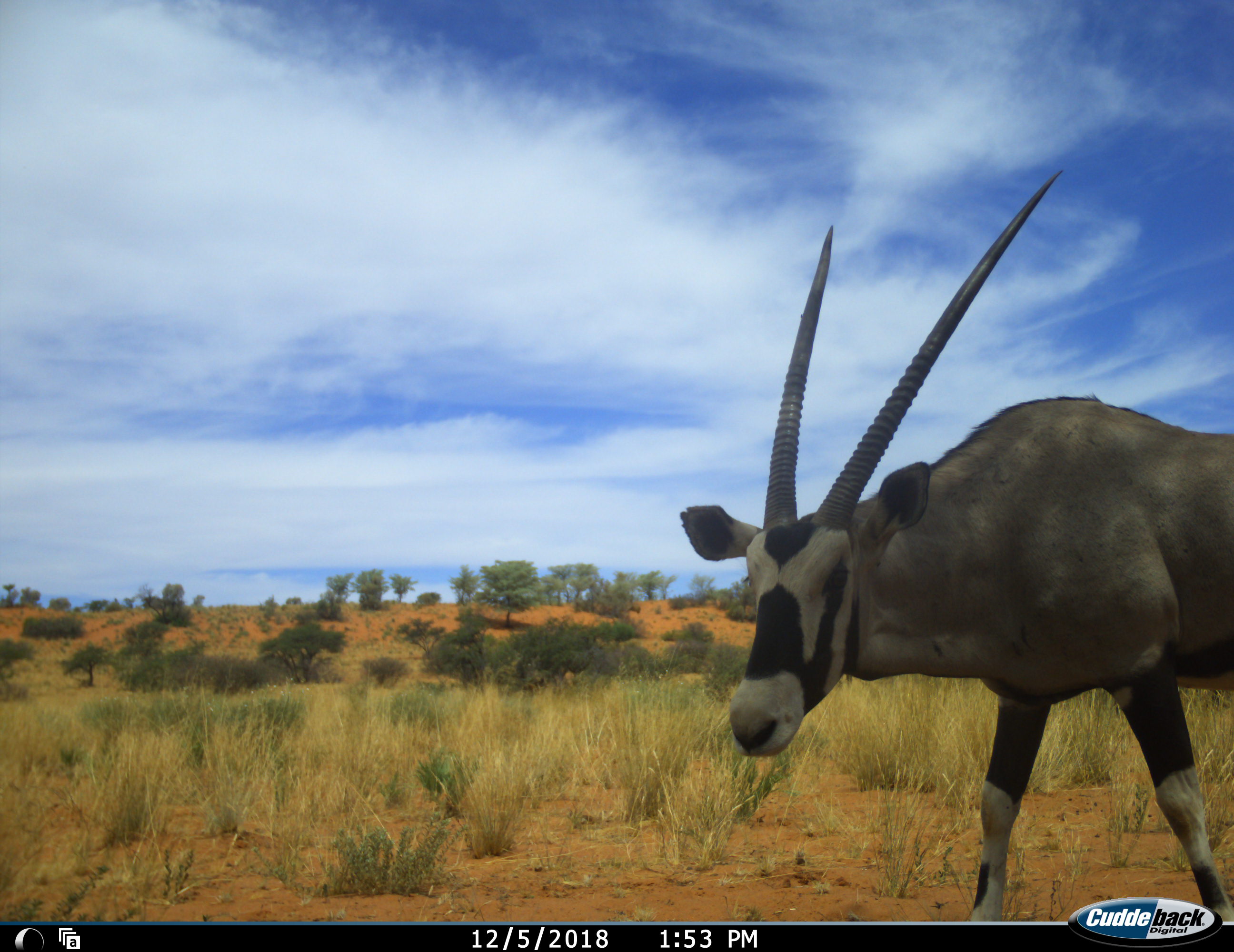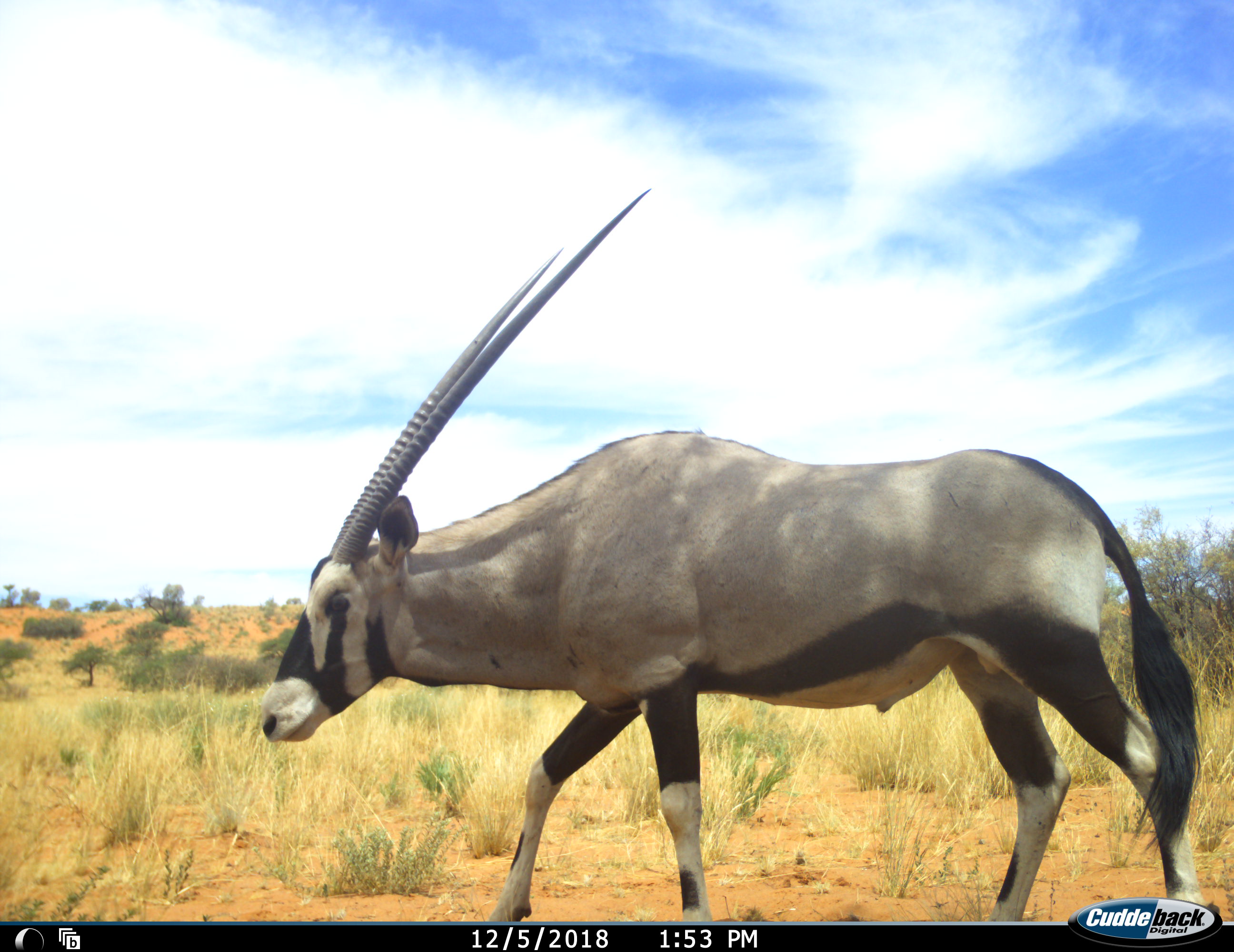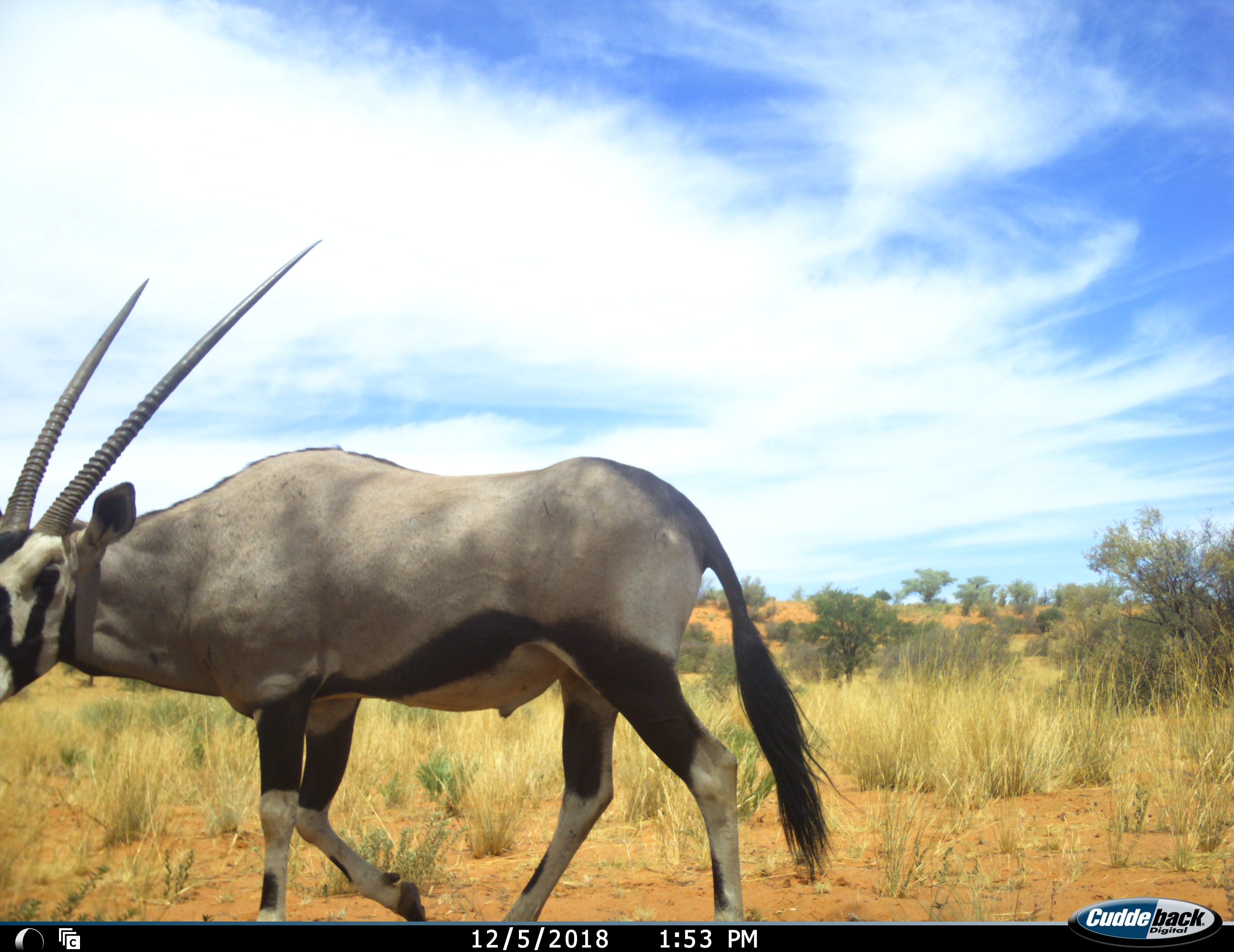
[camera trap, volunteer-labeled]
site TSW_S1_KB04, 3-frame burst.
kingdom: Animalia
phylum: Chordata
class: Mammalia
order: Artiodactyla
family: Bovidae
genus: Oryx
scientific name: Oryx gazella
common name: gemsbok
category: oryx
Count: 1.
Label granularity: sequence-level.